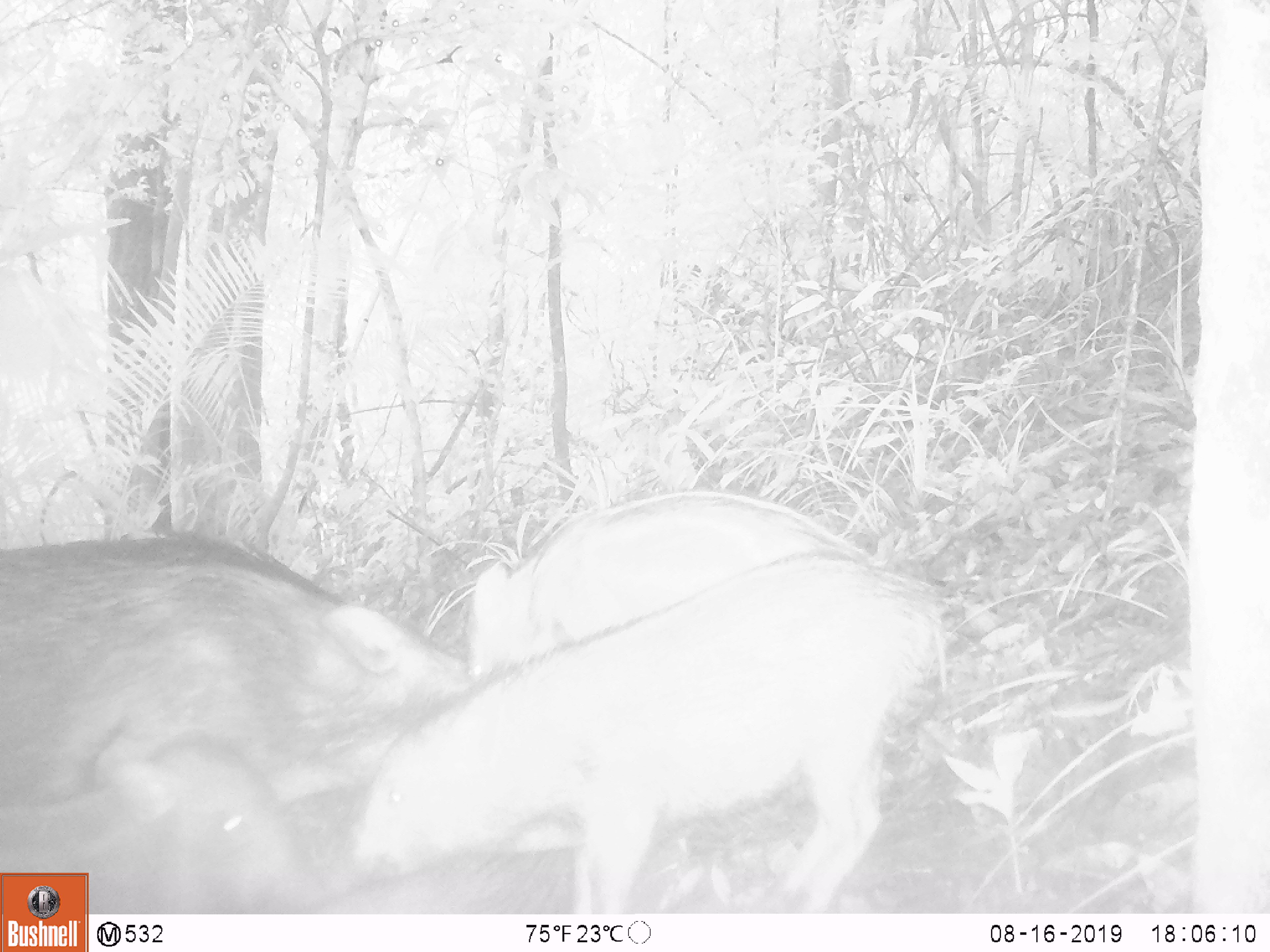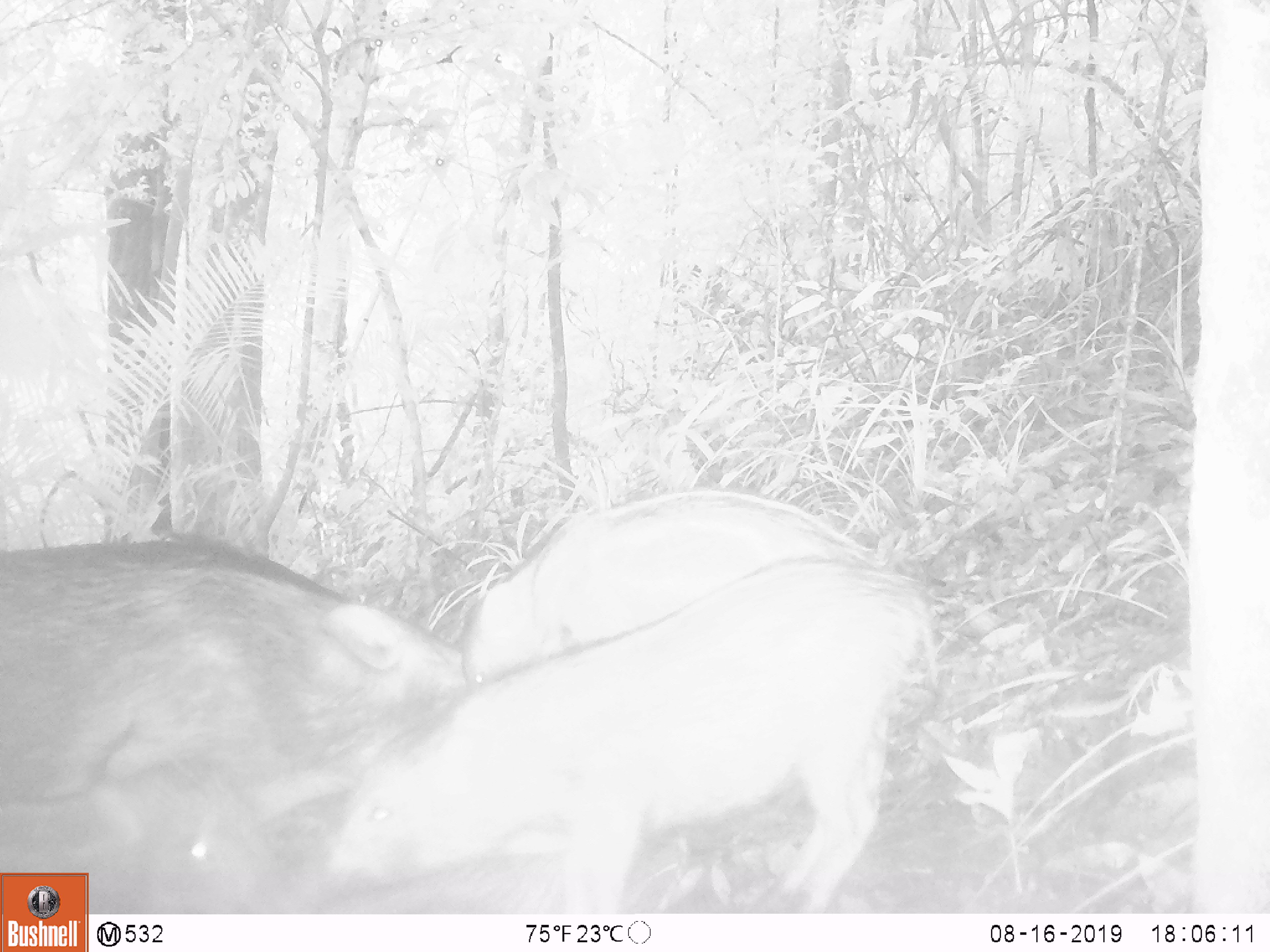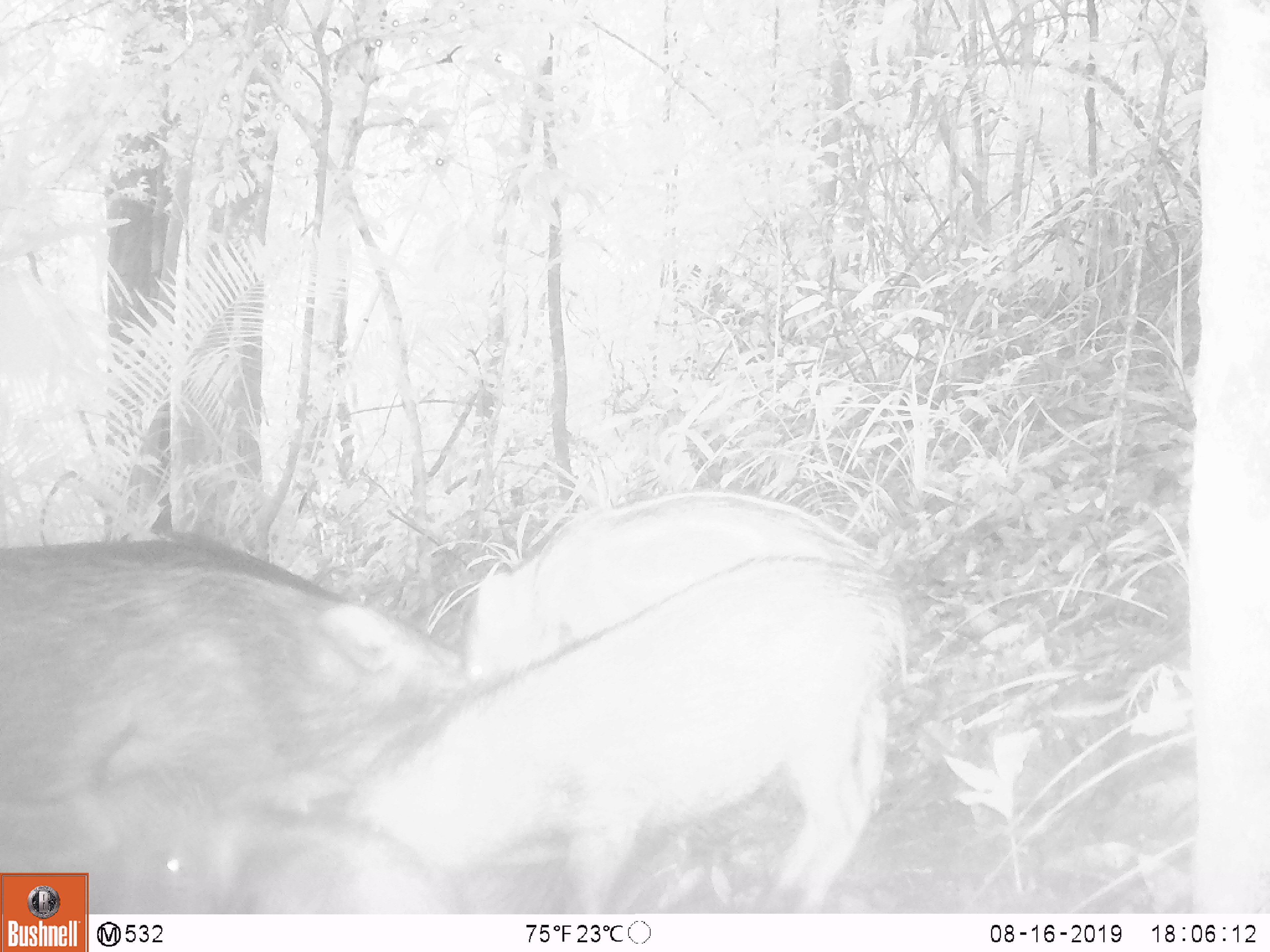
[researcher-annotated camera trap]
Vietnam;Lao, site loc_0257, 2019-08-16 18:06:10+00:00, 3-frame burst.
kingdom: Animalia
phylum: Chordata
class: Mammalia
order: Artiodactyla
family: Suidae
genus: Sus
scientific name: Sus scrofa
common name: eurasian wild pig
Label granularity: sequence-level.